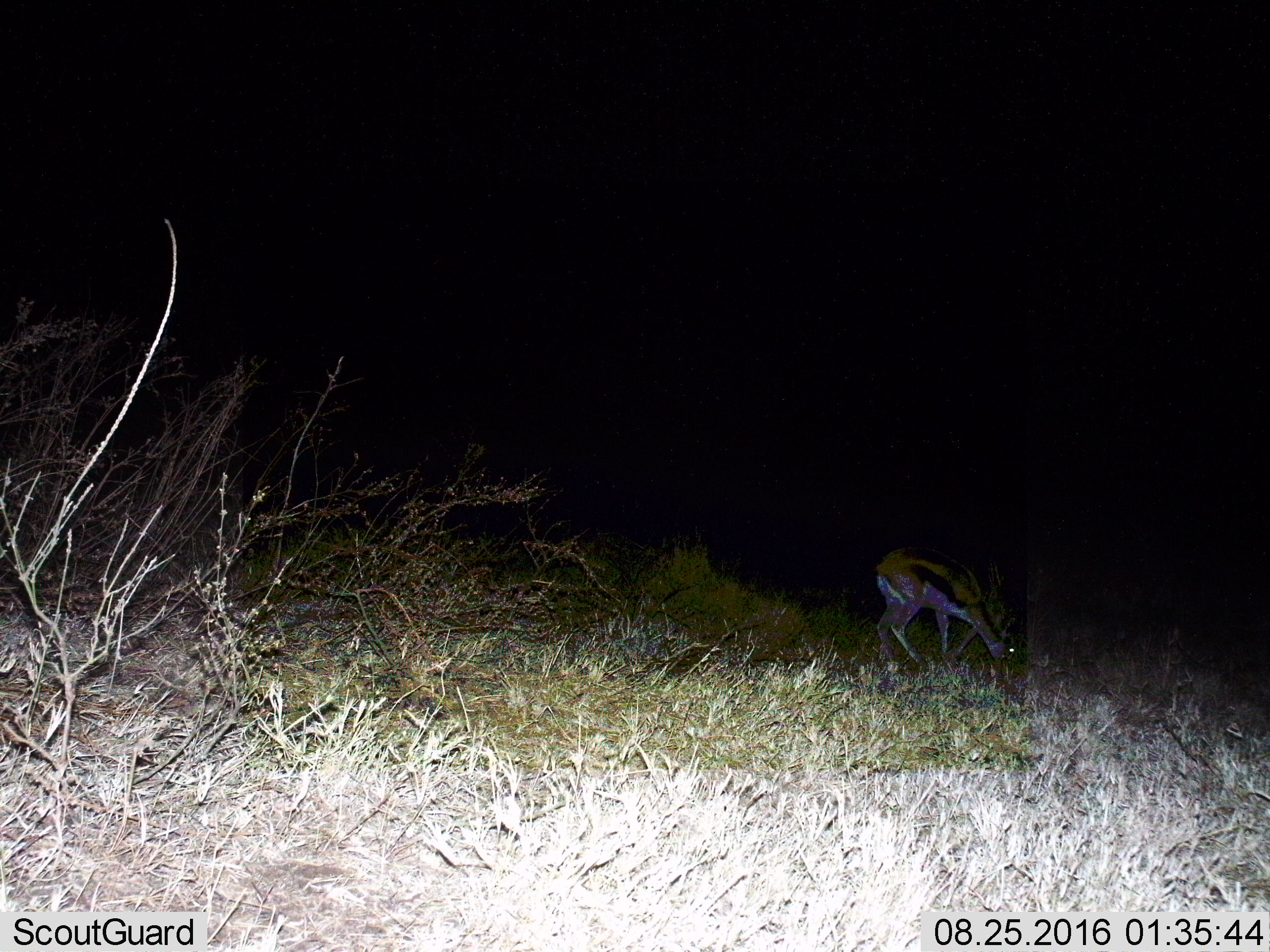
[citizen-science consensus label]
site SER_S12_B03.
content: unidentified animal